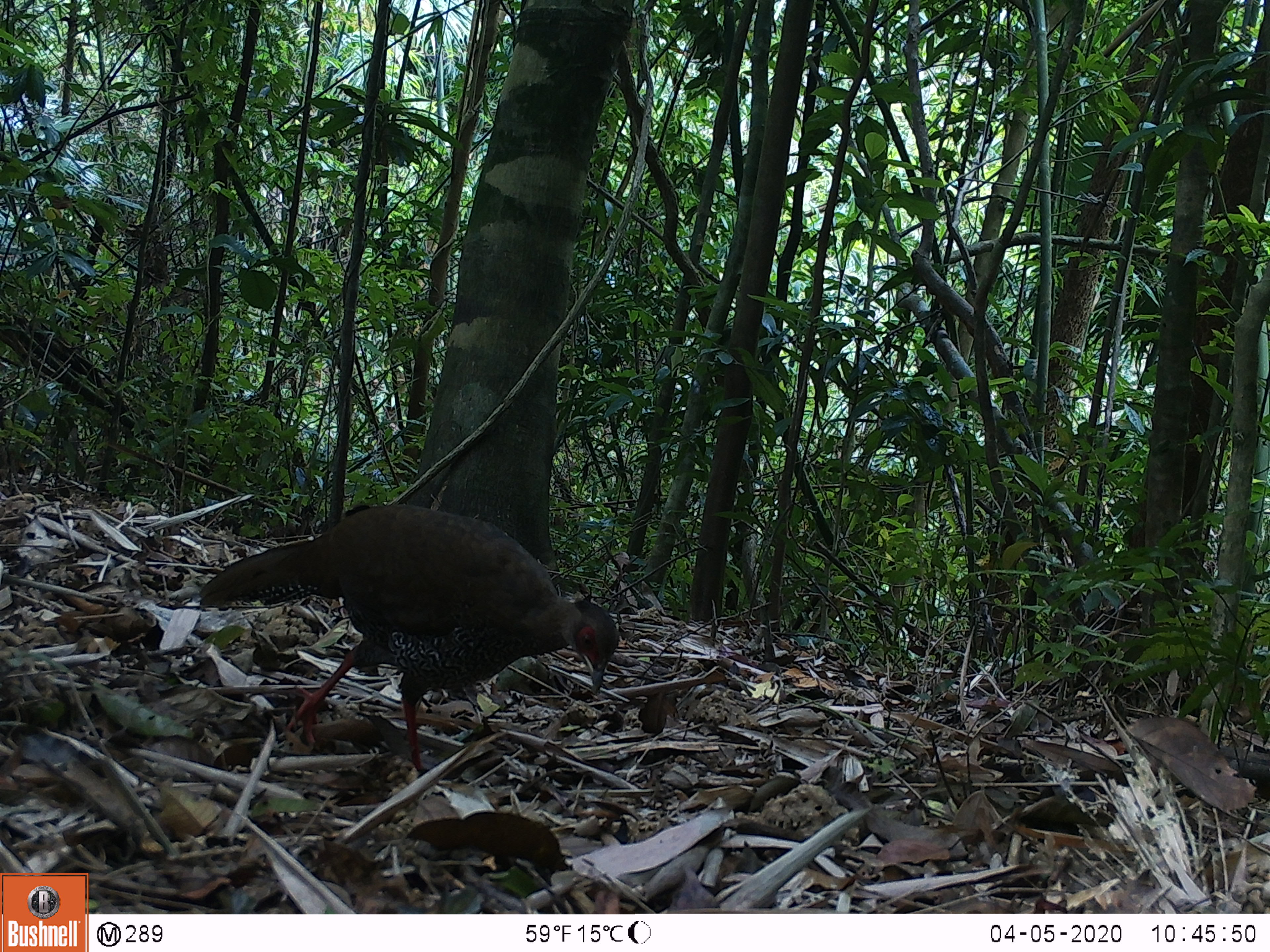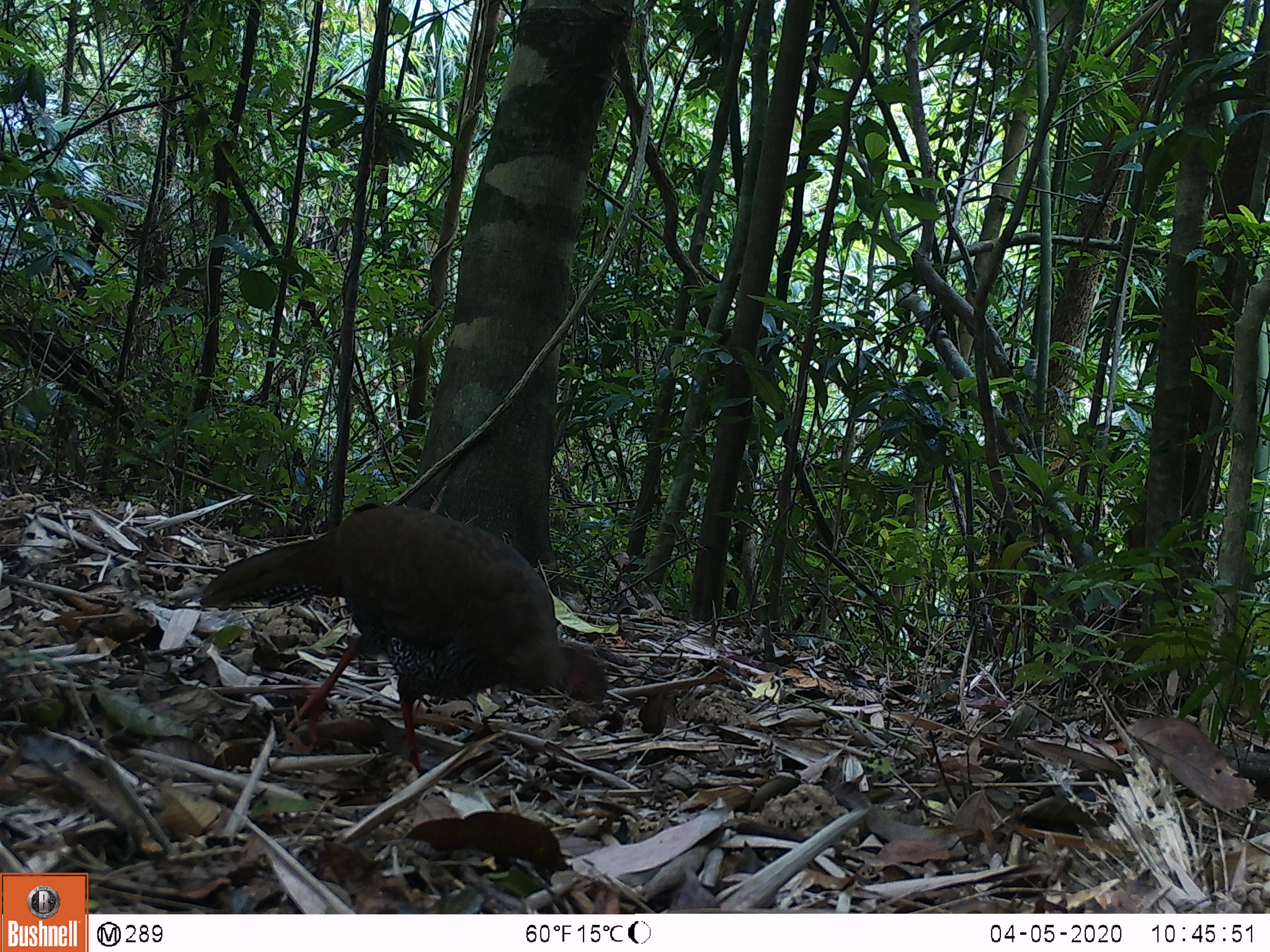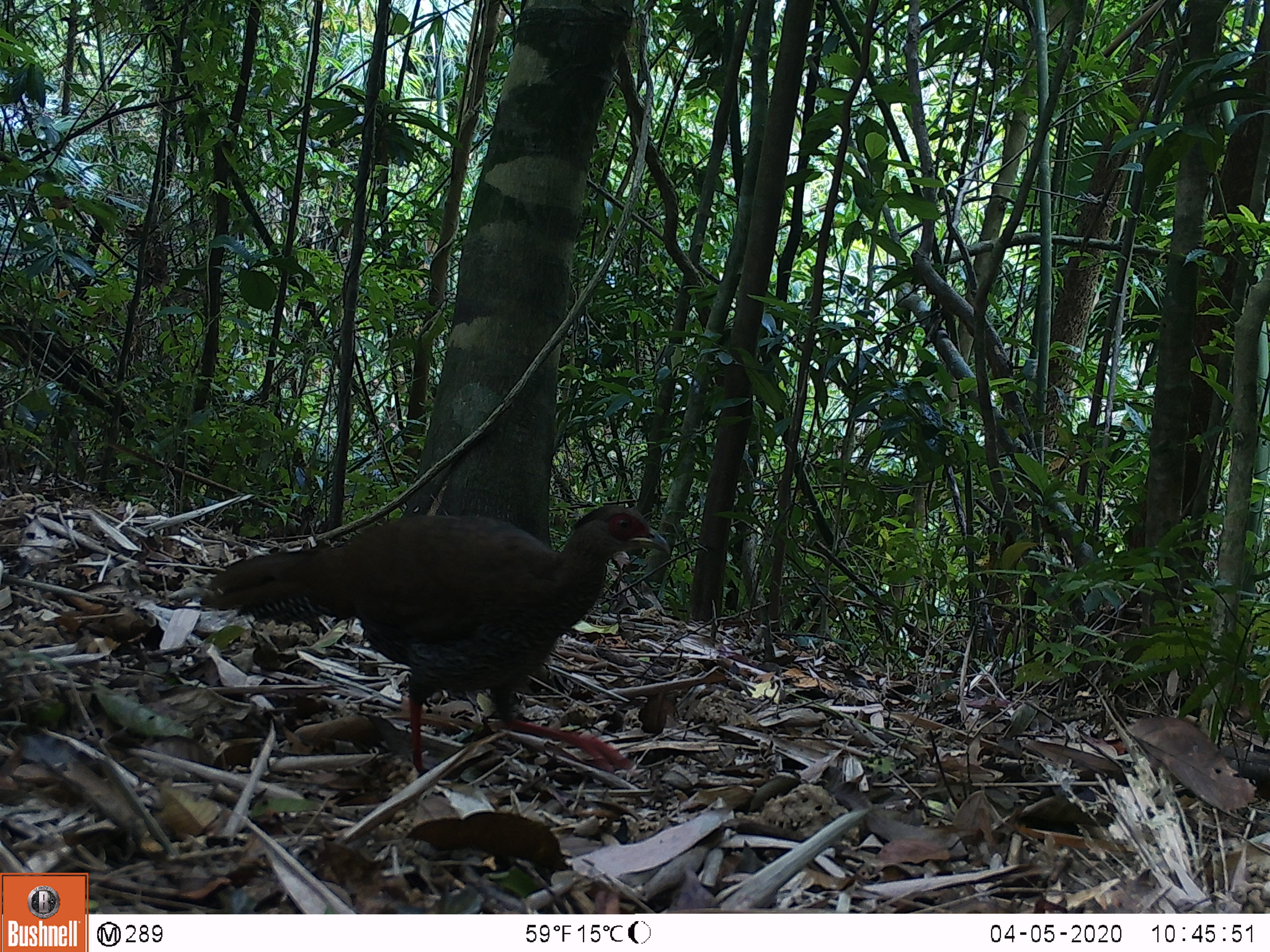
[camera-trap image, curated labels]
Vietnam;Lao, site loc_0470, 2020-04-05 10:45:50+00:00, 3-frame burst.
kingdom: Animalia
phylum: Chordata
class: Aves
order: Galliformes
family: Phasianidae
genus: Lophura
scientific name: Lophura nycthemera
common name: silver pheasant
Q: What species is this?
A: Silver pheasant (Lophura nycthemera).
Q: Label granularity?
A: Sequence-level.